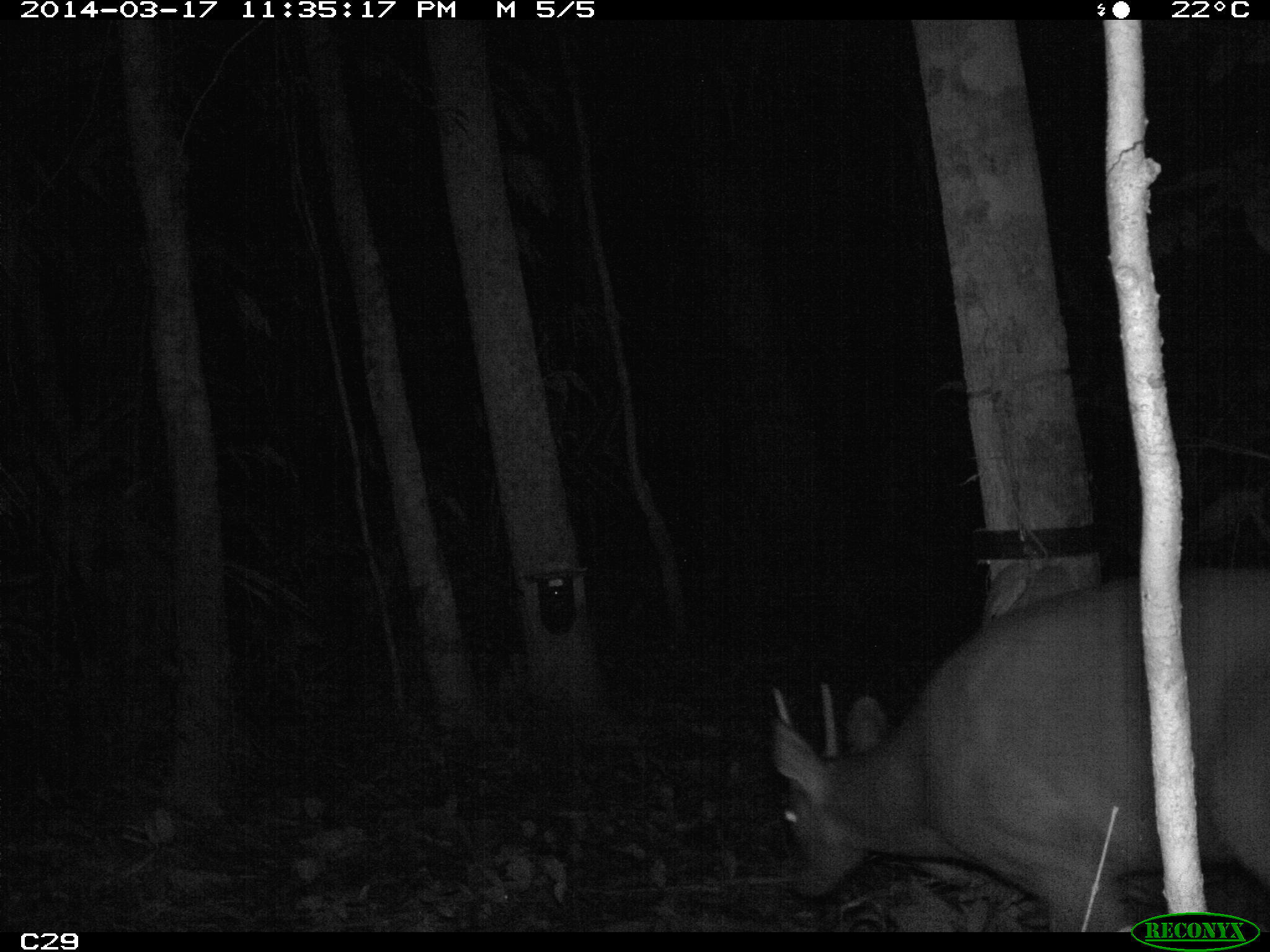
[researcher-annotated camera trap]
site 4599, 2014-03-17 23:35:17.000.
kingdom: Animalia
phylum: Chordata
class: Mammalia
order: Artiodactyla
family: Cervidae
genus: Mazama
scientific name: Mazama americana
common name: red brocket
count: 1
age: adult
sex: male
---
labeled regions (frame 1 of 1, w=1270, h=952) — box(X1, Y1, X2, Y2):
mazama americana: box(764, 564, 1267, 931)